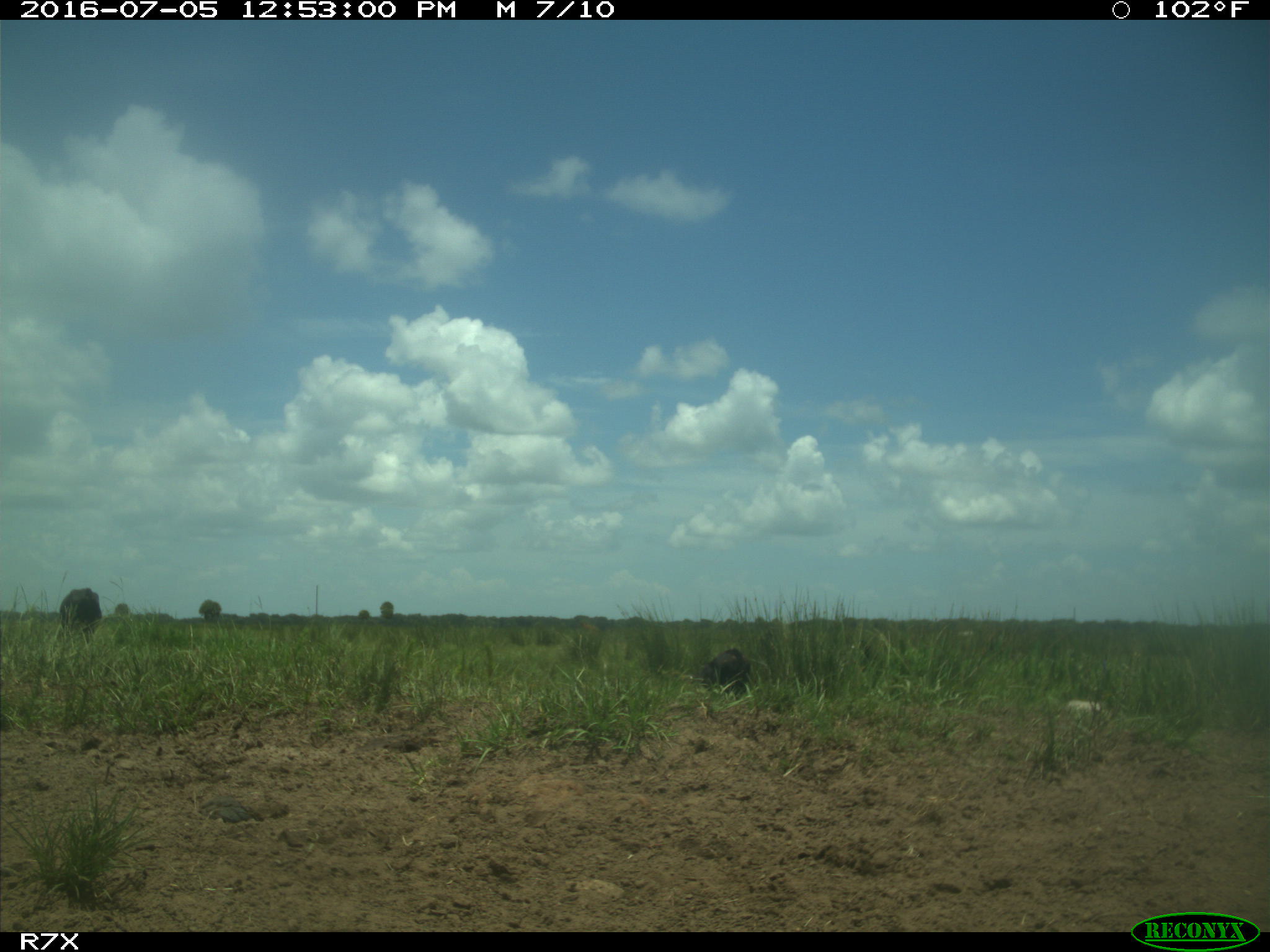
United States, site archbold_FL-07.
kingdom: Animalia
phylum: Chordata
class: Mammalia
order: Artiodactyla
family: Bovidae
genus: Bos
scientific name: Bos taurus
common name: domestic cow